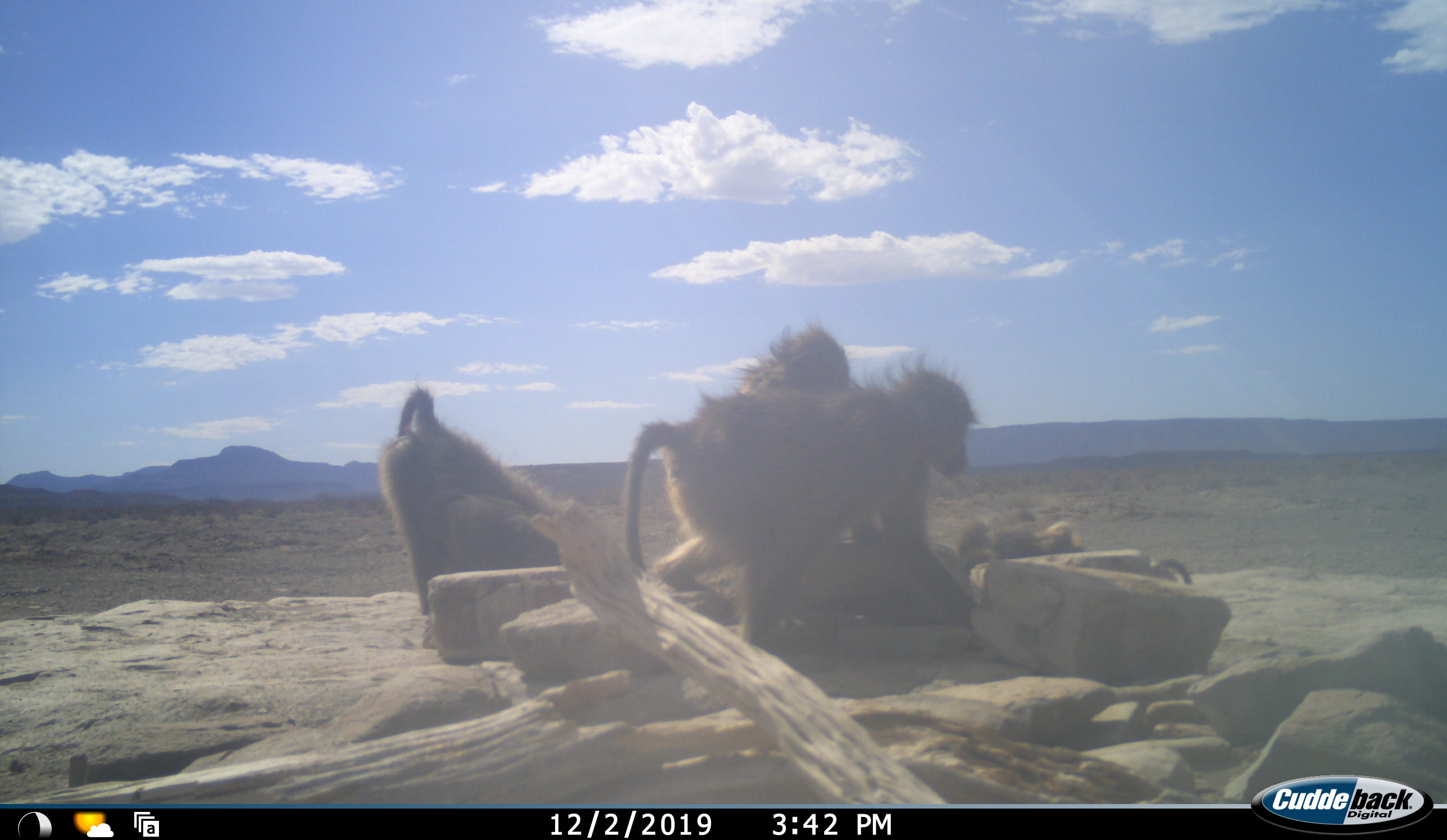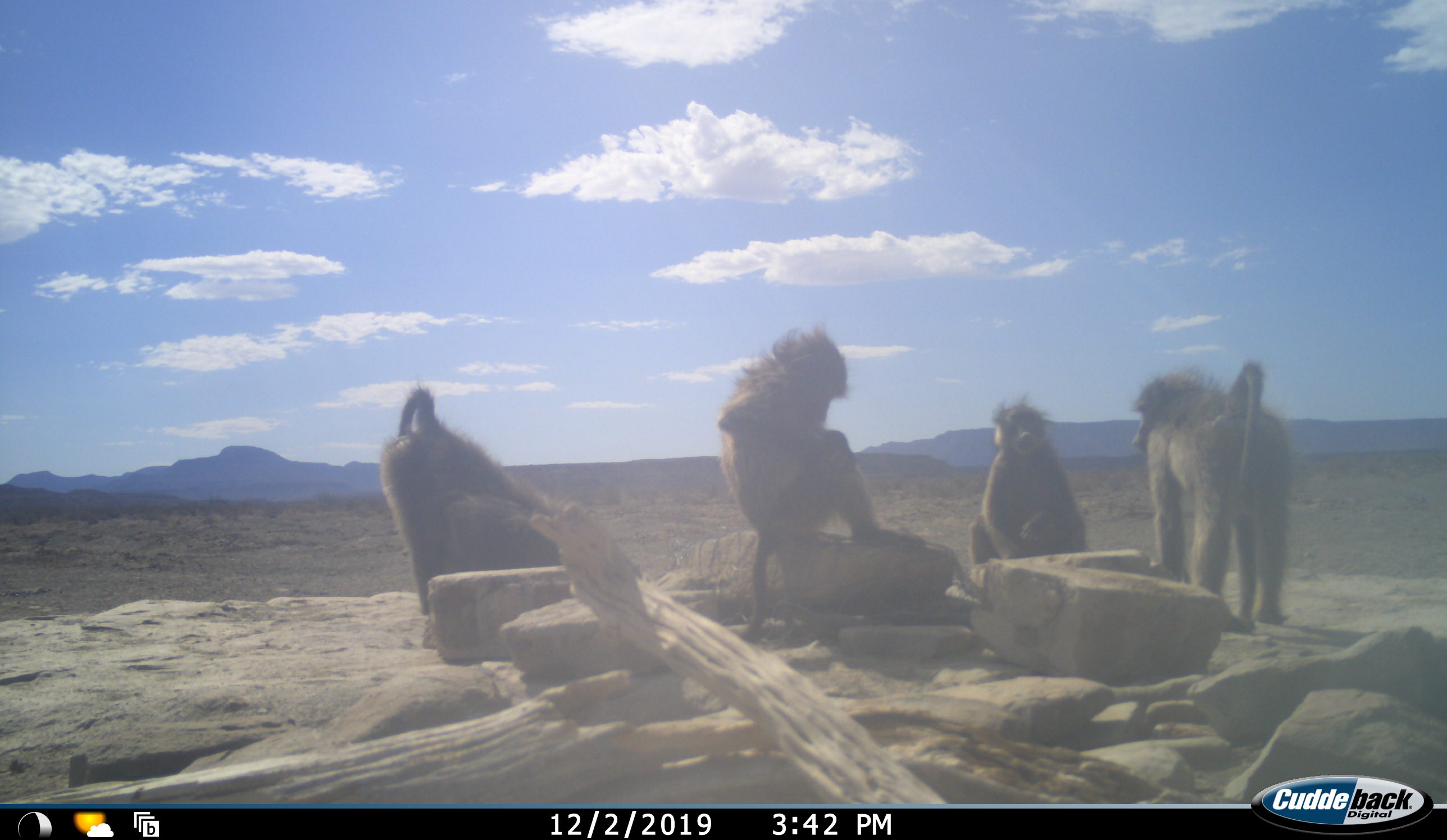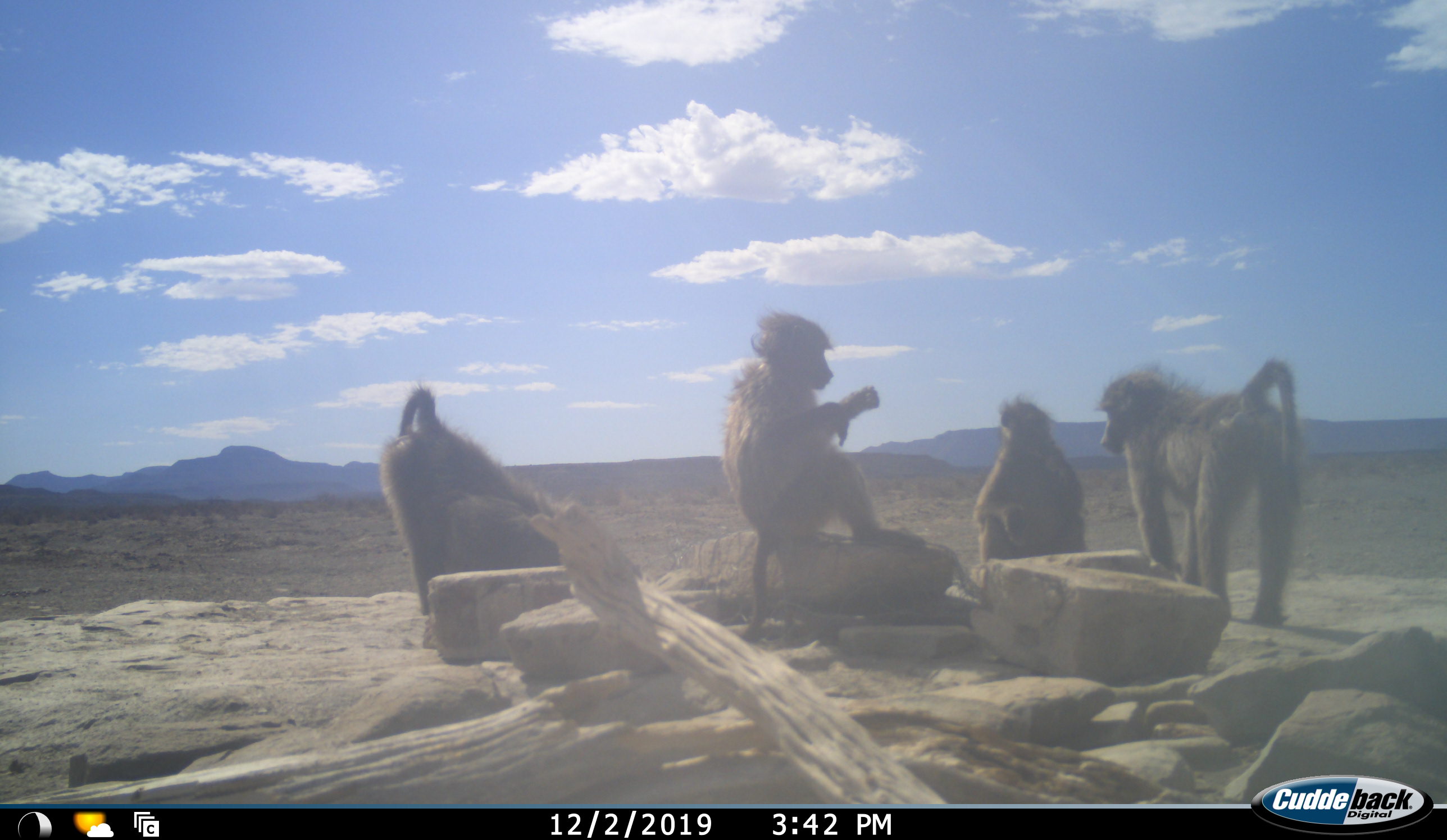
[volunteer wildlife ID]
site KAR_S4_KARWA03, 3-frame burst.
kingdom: Animalia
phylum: Chordata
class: Mammalia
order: Primates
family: Cercopithecidae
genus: Papio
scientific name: Papio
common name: baboon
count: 4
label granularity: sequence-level